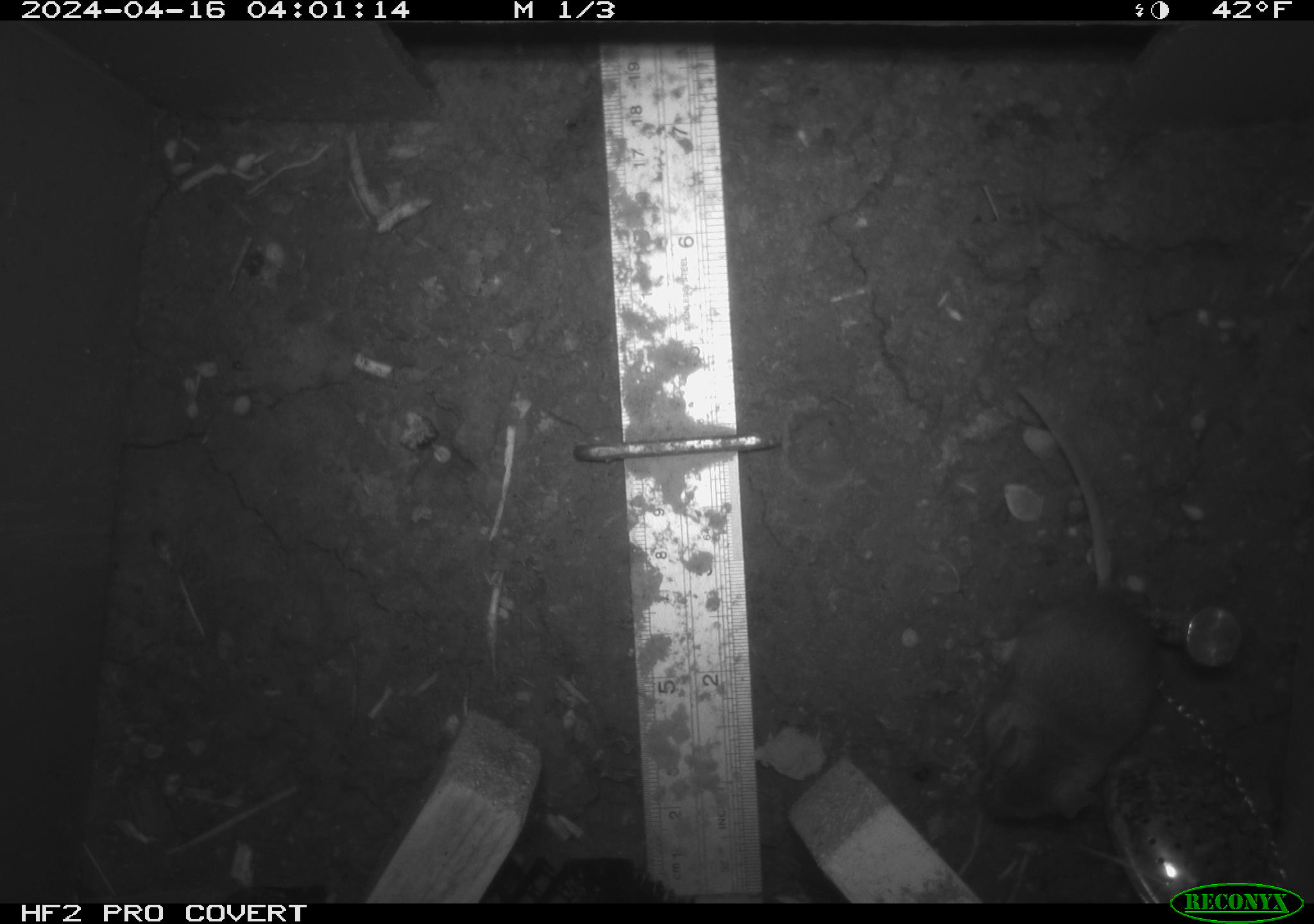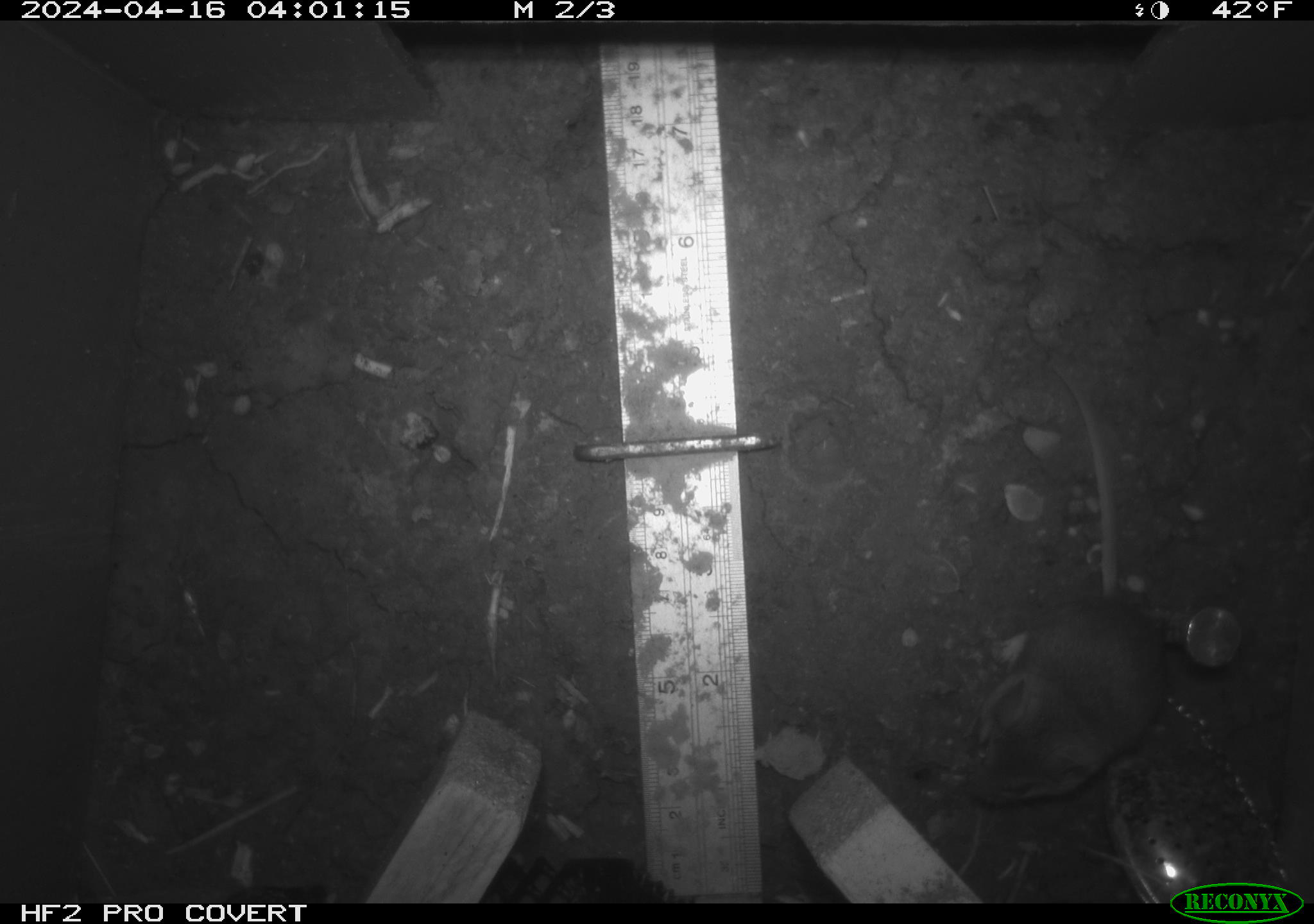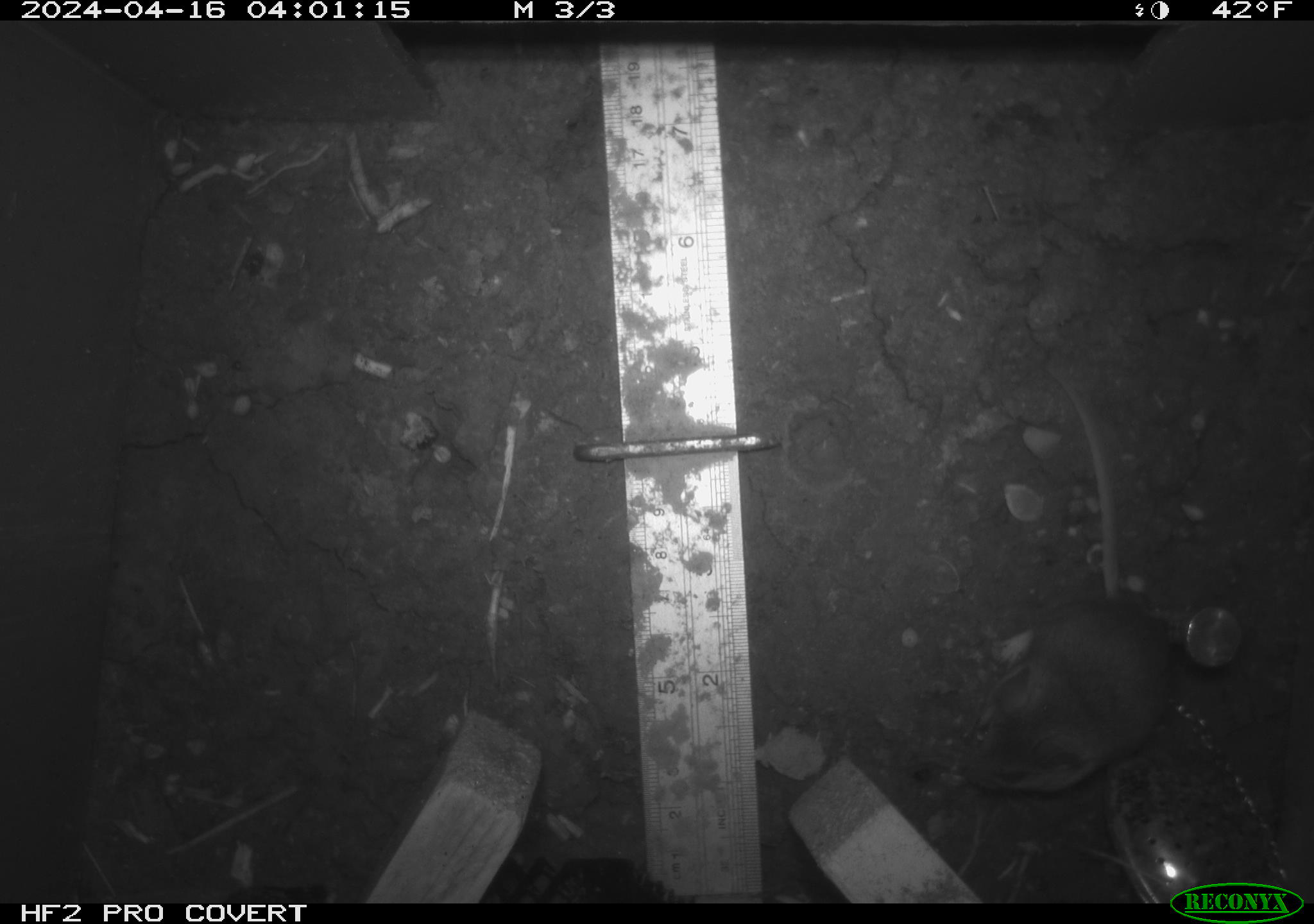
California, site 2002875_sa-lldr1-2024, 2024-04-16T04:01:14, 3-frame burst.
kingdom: Animalia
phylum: Chordata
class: Mammalia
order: Rodentia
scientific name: Rodentia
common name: rodent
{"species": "rodent (Rodentia)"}